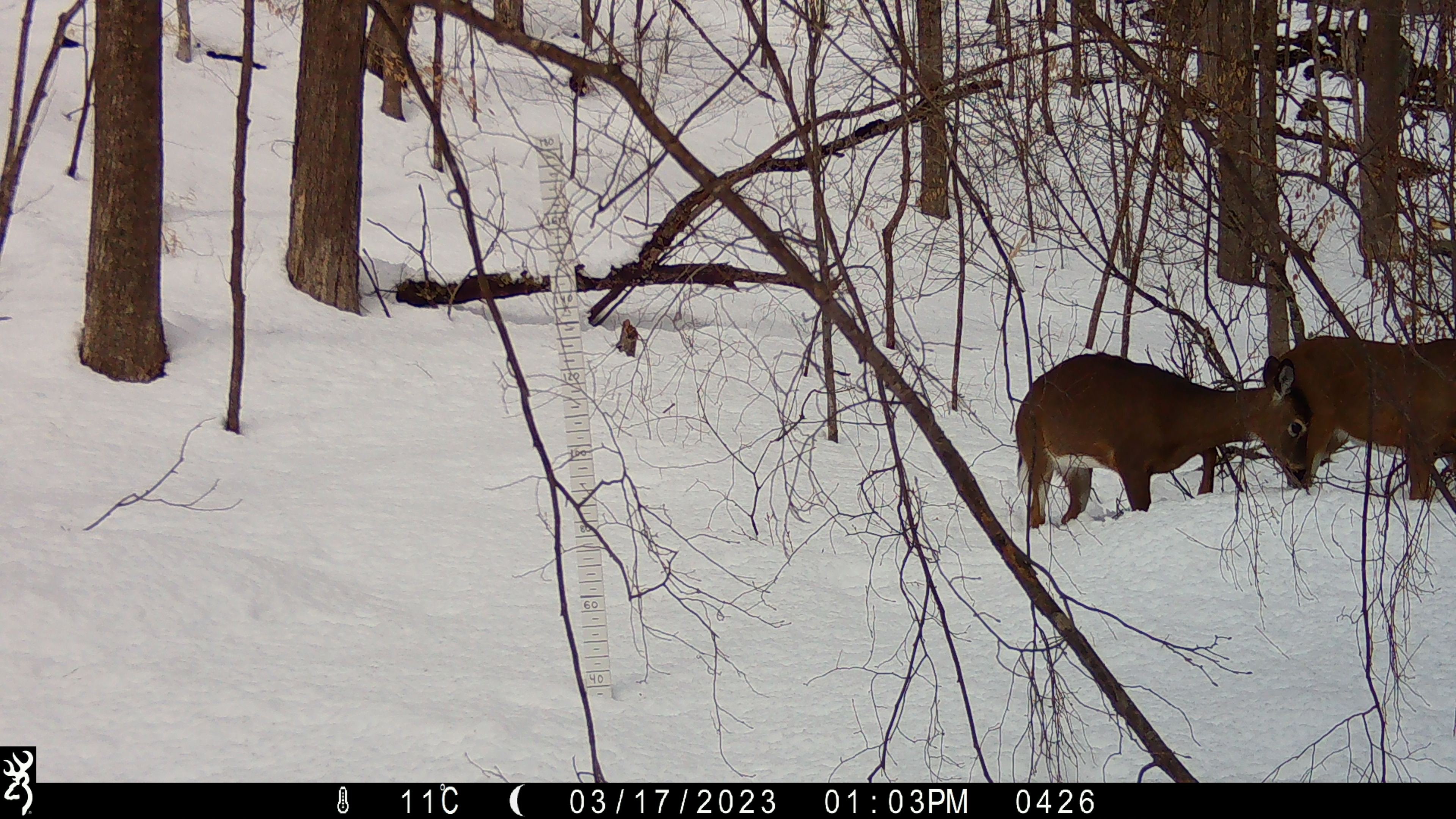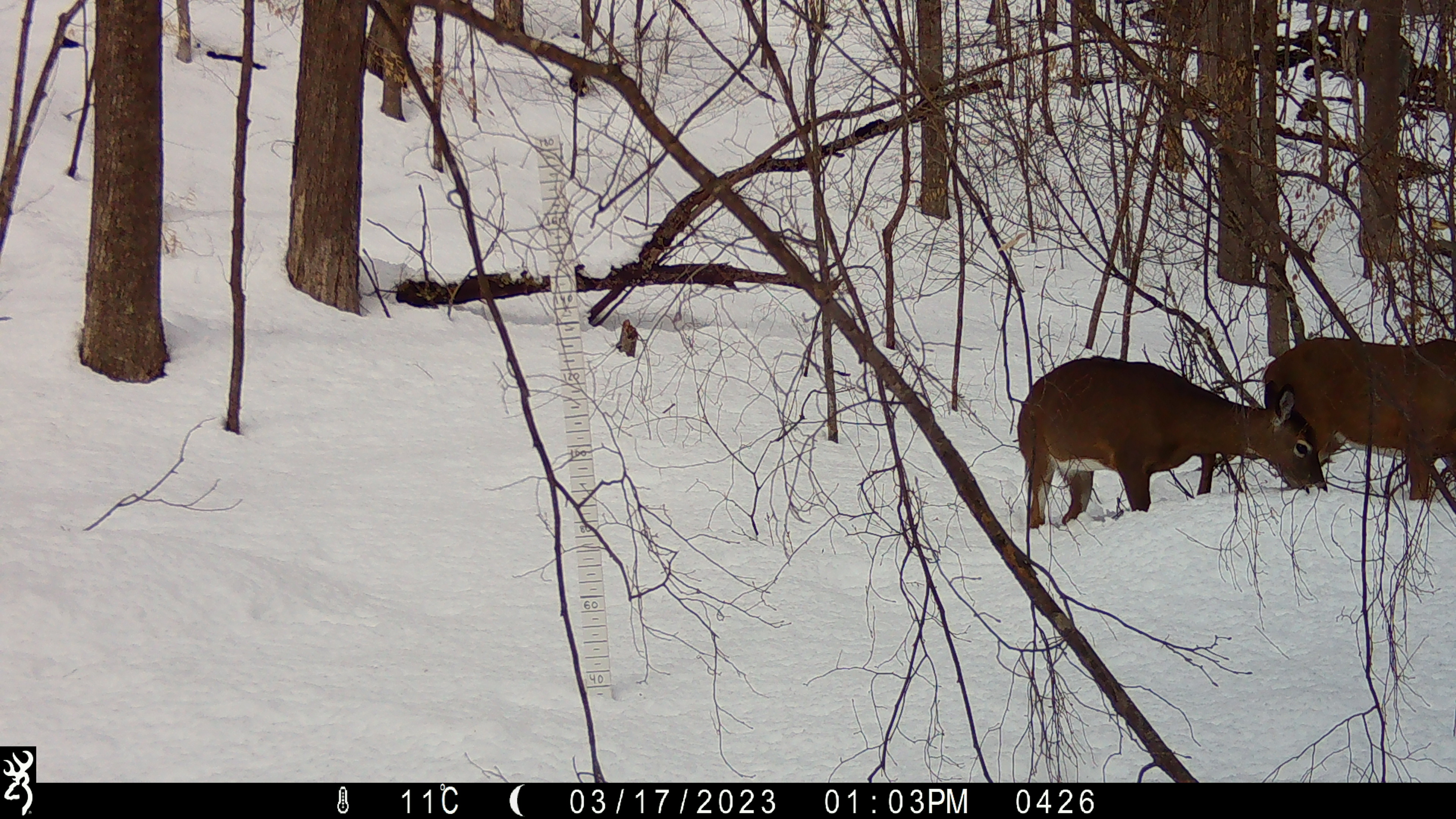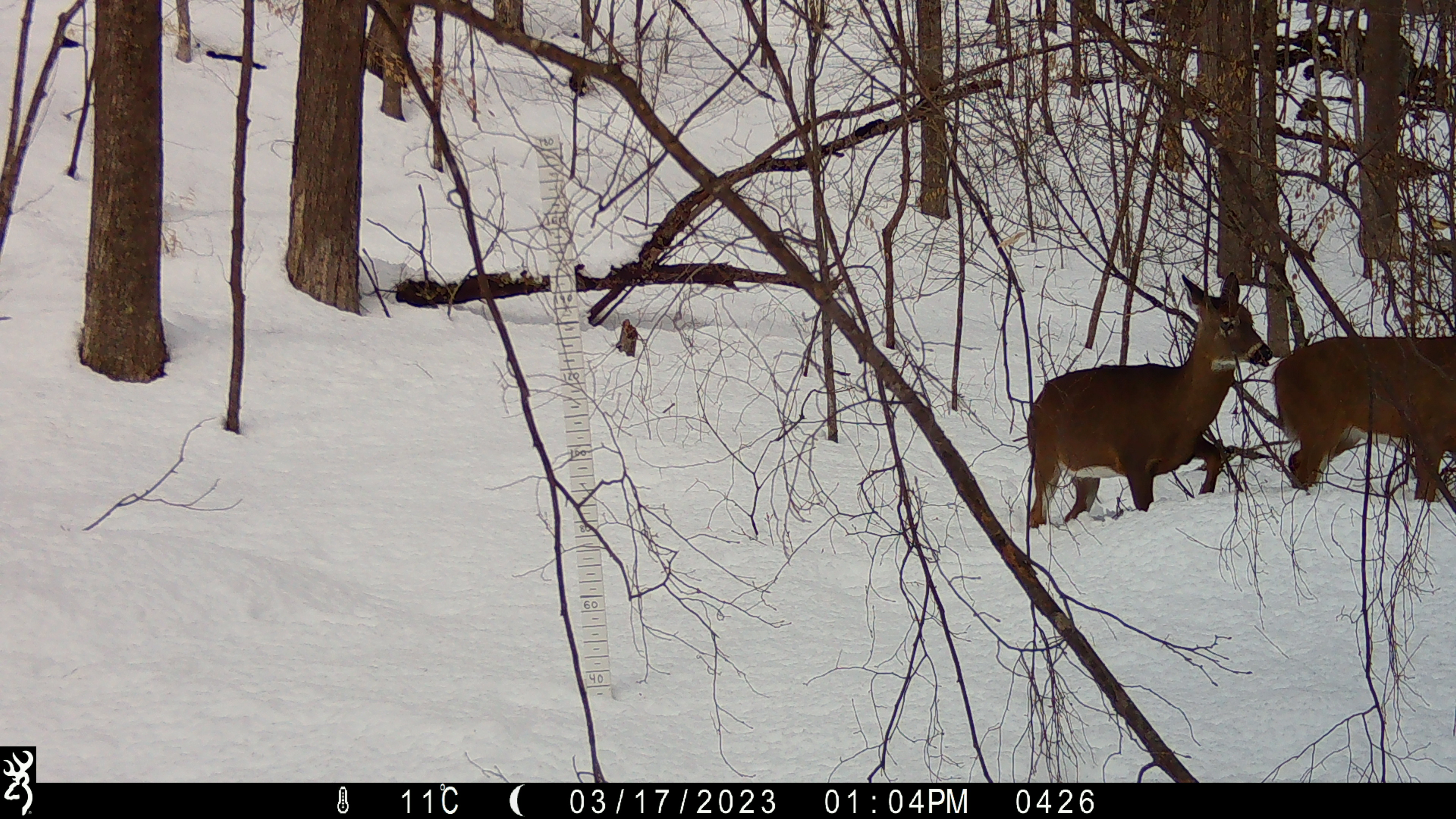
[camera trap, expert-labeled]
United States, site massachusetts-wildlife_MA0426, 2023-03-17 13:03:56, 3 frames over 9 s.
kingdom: Animalia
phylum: Chordata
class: Mammalia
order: Artiodactyla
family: Cervidae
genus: Odocoileus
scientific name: Odocoileus virginianus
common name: white-tailed deer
White-tailed deer (Odocoileus virginianus).